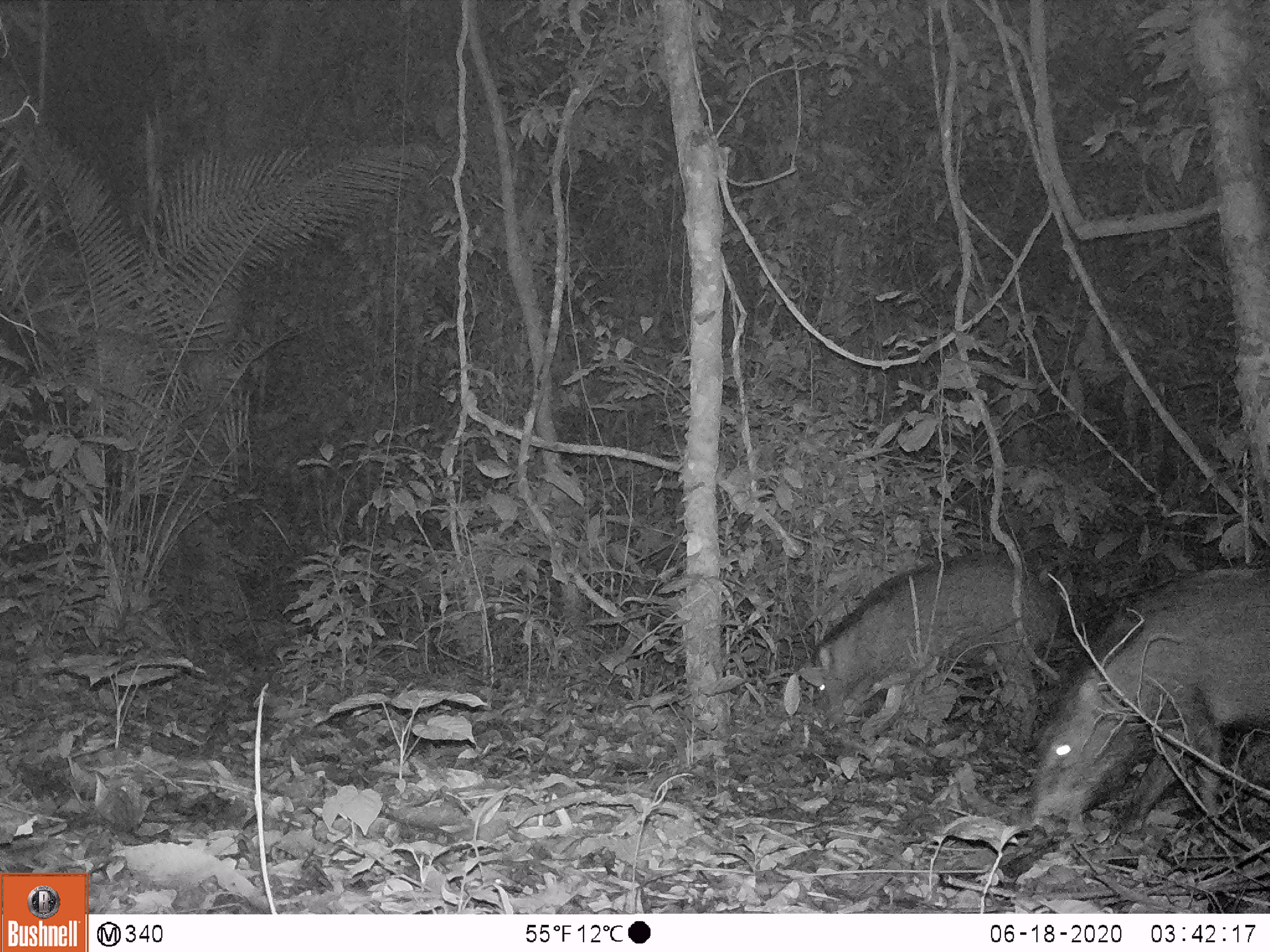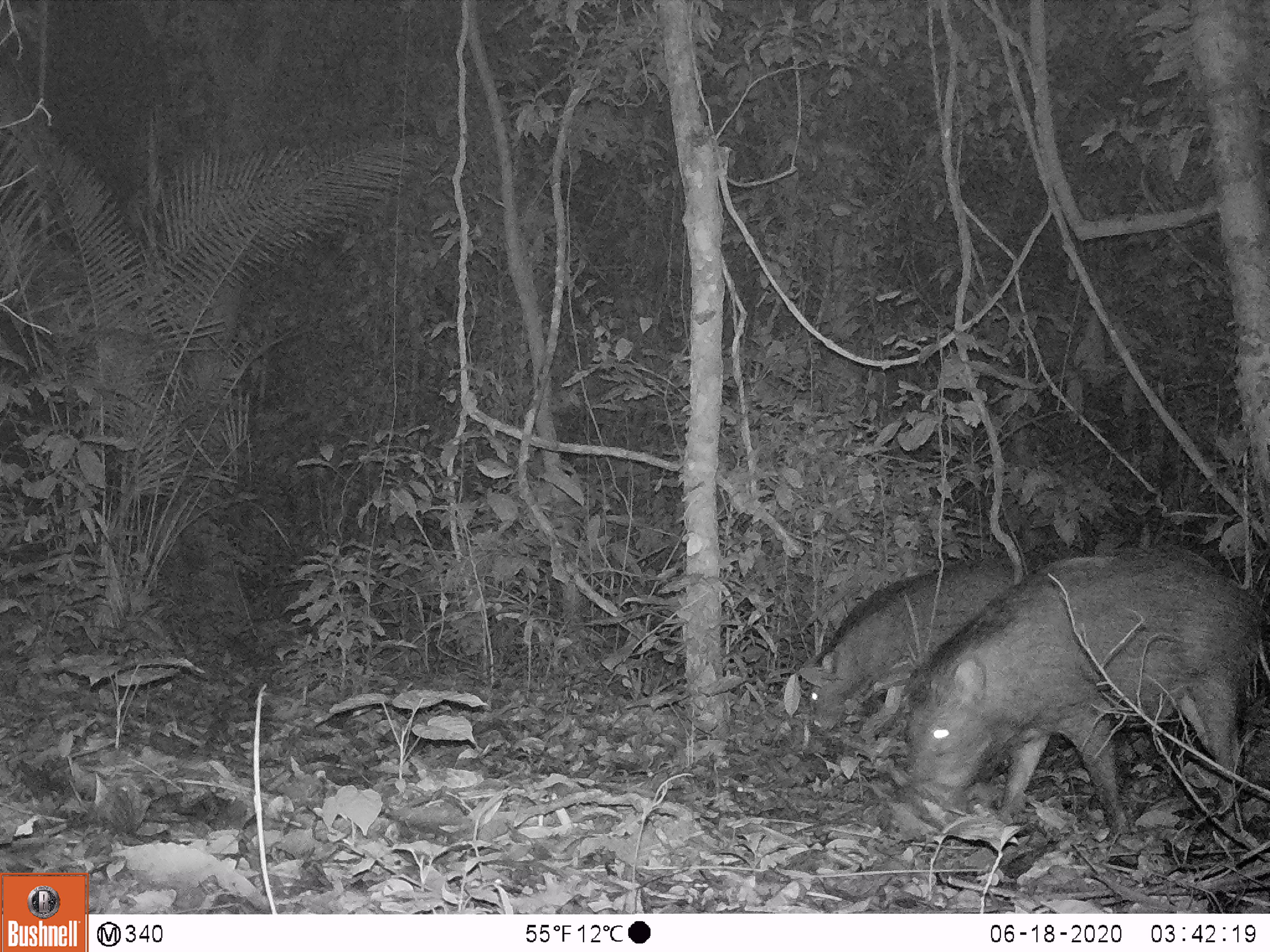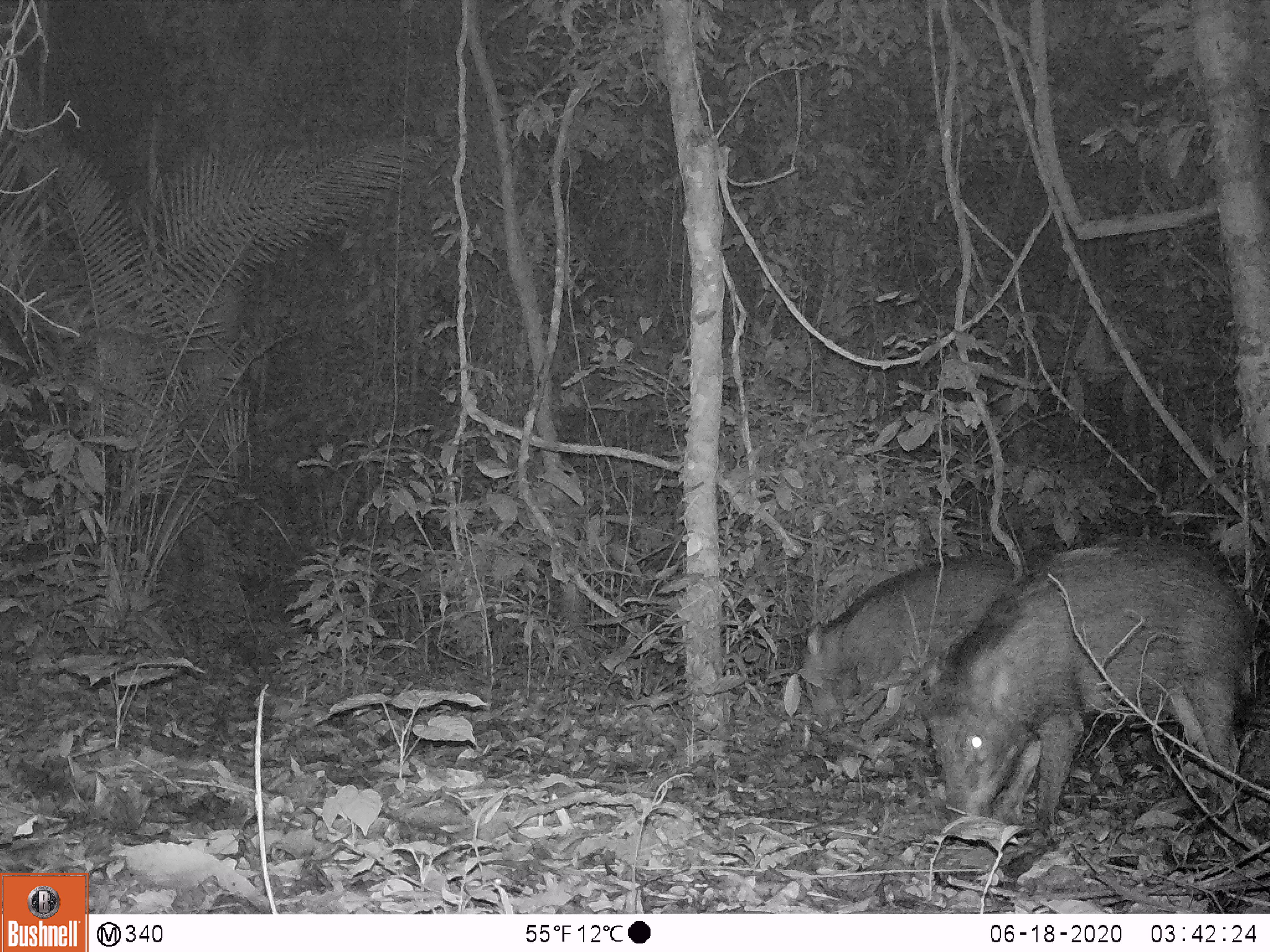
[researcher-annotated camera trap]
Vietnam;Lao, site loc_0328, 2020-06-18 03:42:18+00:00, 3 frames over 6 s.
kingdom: Animalia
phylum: Chordata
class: Mammalia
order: Artiodactyla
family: Suidae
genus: Sus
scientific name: Sus scrofa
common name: eurasian wild pig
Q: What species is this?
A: Eurasian wild pig (Sus scrofa).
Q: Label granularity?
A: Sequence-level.